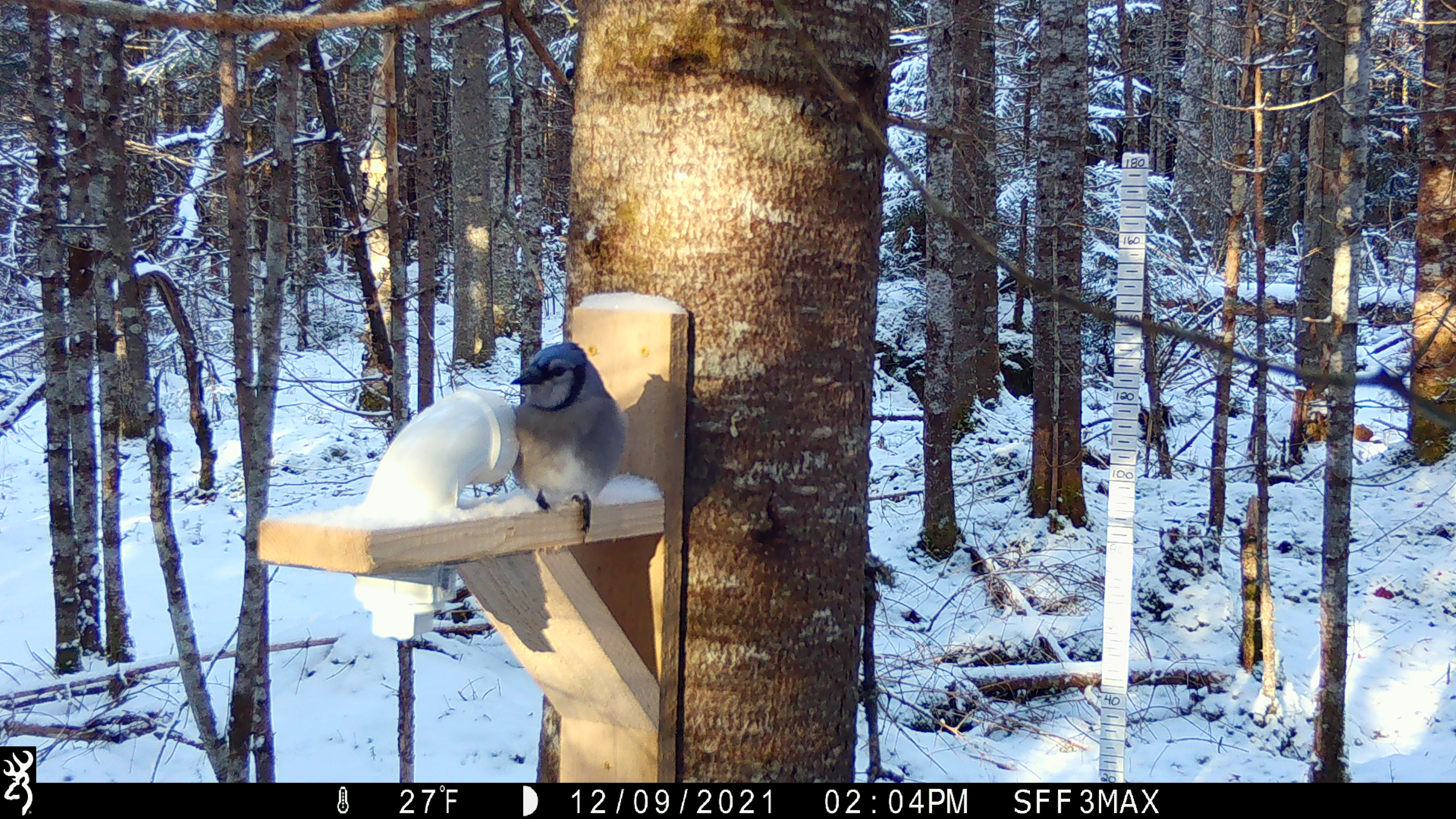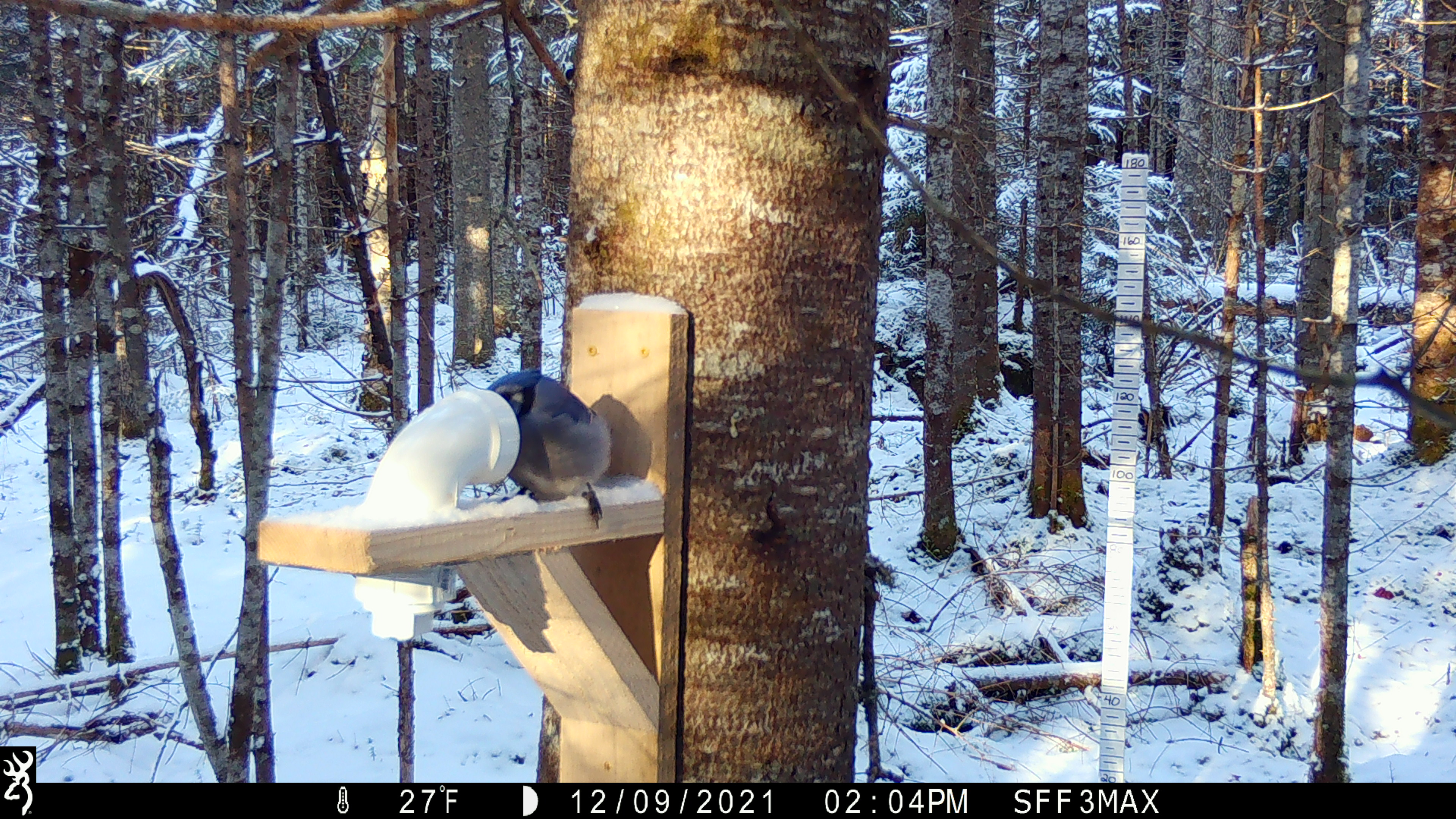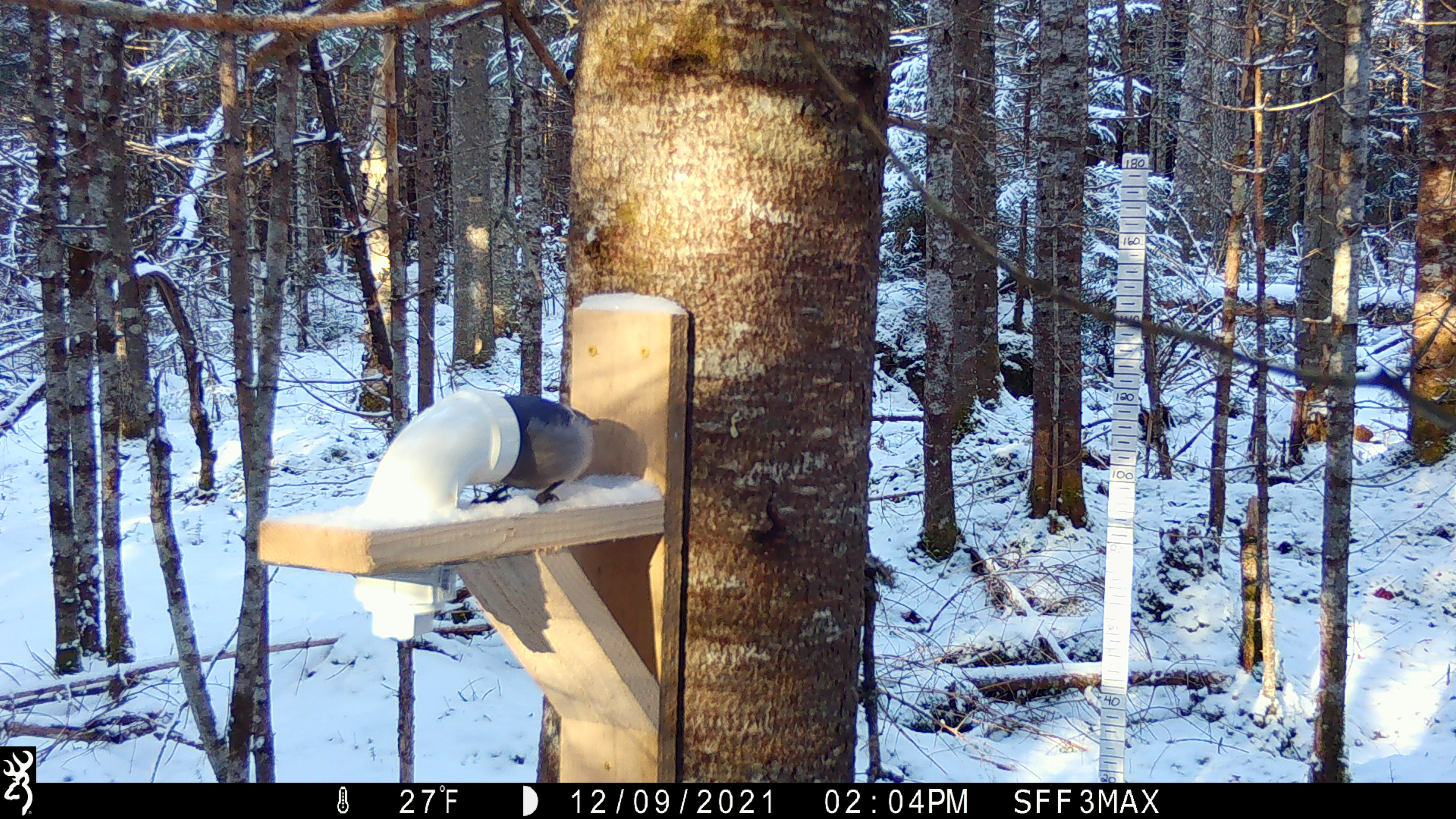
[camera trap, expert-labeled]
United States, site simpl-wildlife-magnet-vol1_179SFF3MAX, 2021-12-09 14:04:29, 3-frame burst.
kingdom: Animalia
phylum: Chordata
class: Aves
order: Passeriformes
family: Corvidae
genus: Cyanocitta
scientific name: Cyanocitta cristata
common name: blue jay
Blue jay (Cyanocitta cristata).